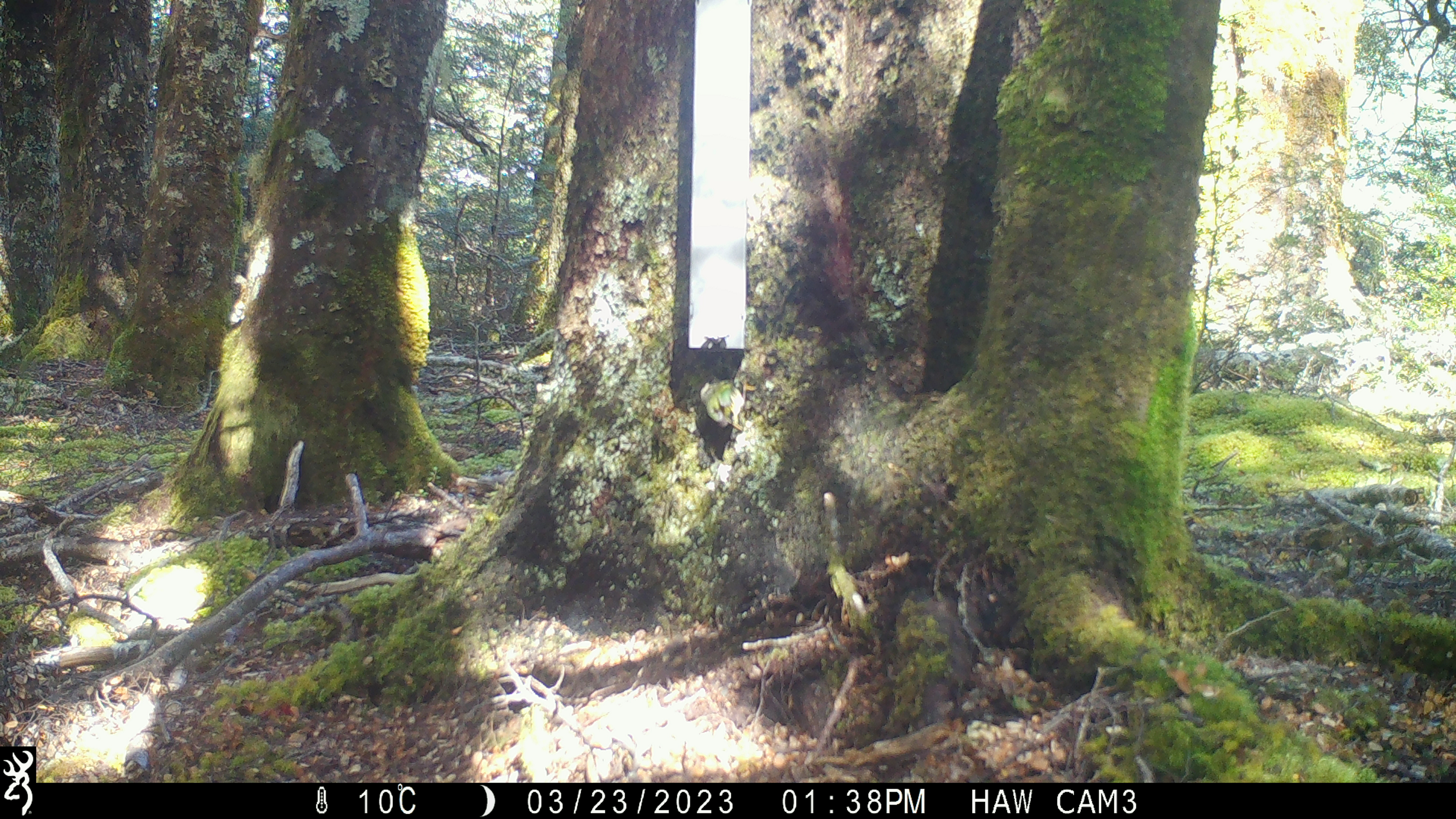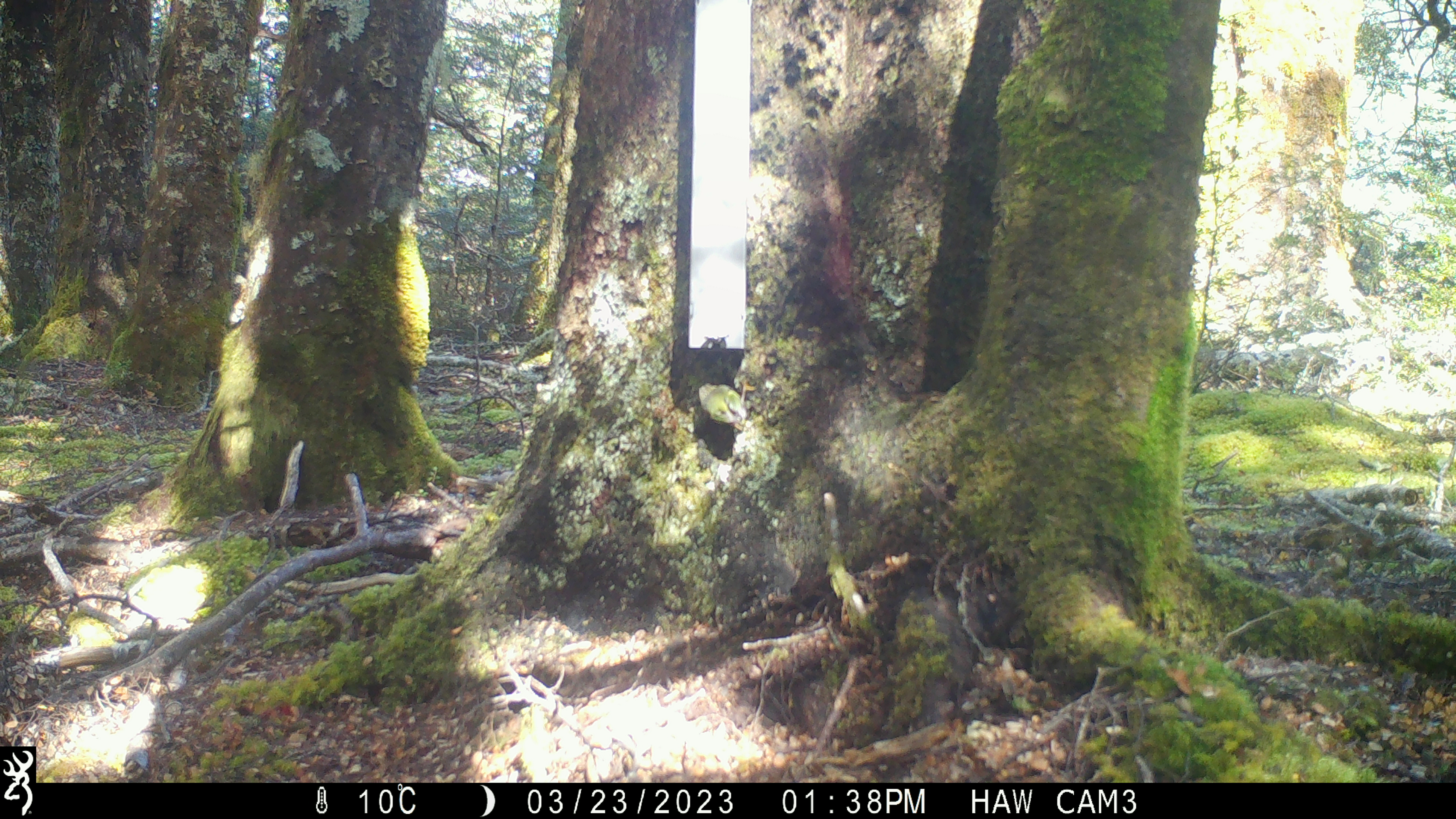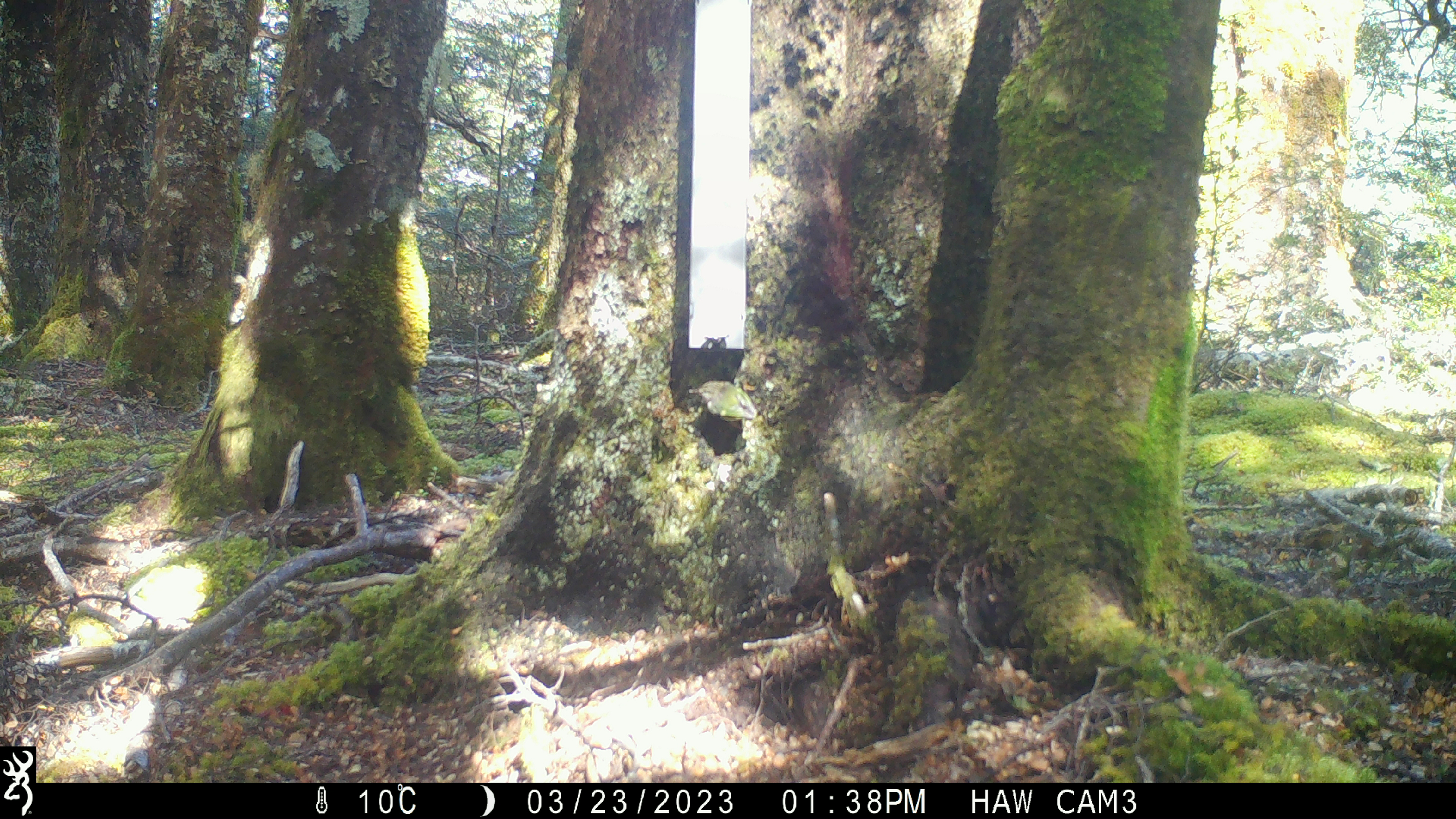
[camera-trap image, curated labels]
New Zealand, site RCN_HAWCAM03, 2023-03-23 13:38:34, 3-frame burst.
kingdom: Animalia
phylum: Chordata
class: Aves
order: Passeriformes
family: Acanthisittidae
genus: Acanthisitta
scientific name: Acanthisitta chloris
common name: rifleman